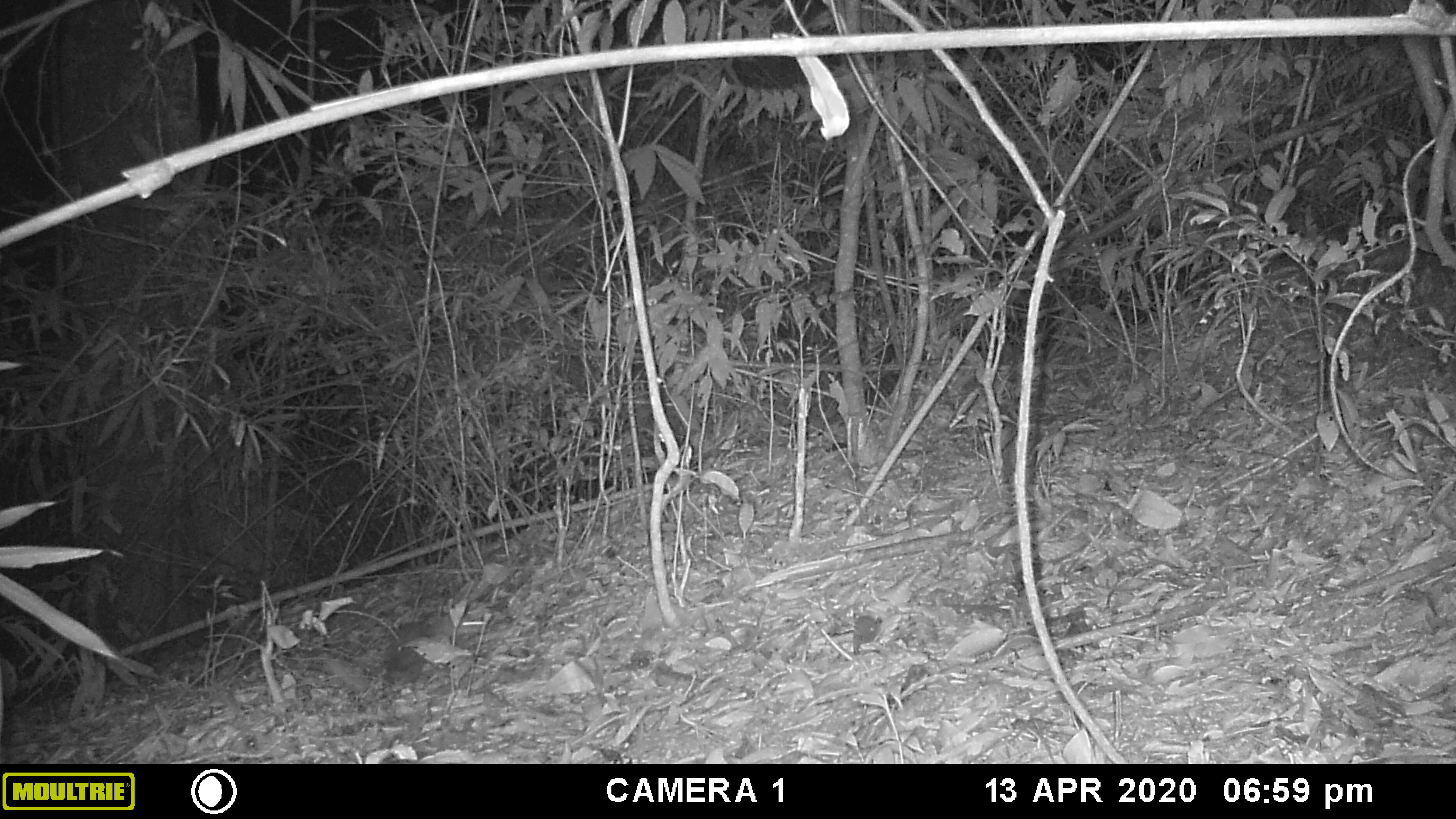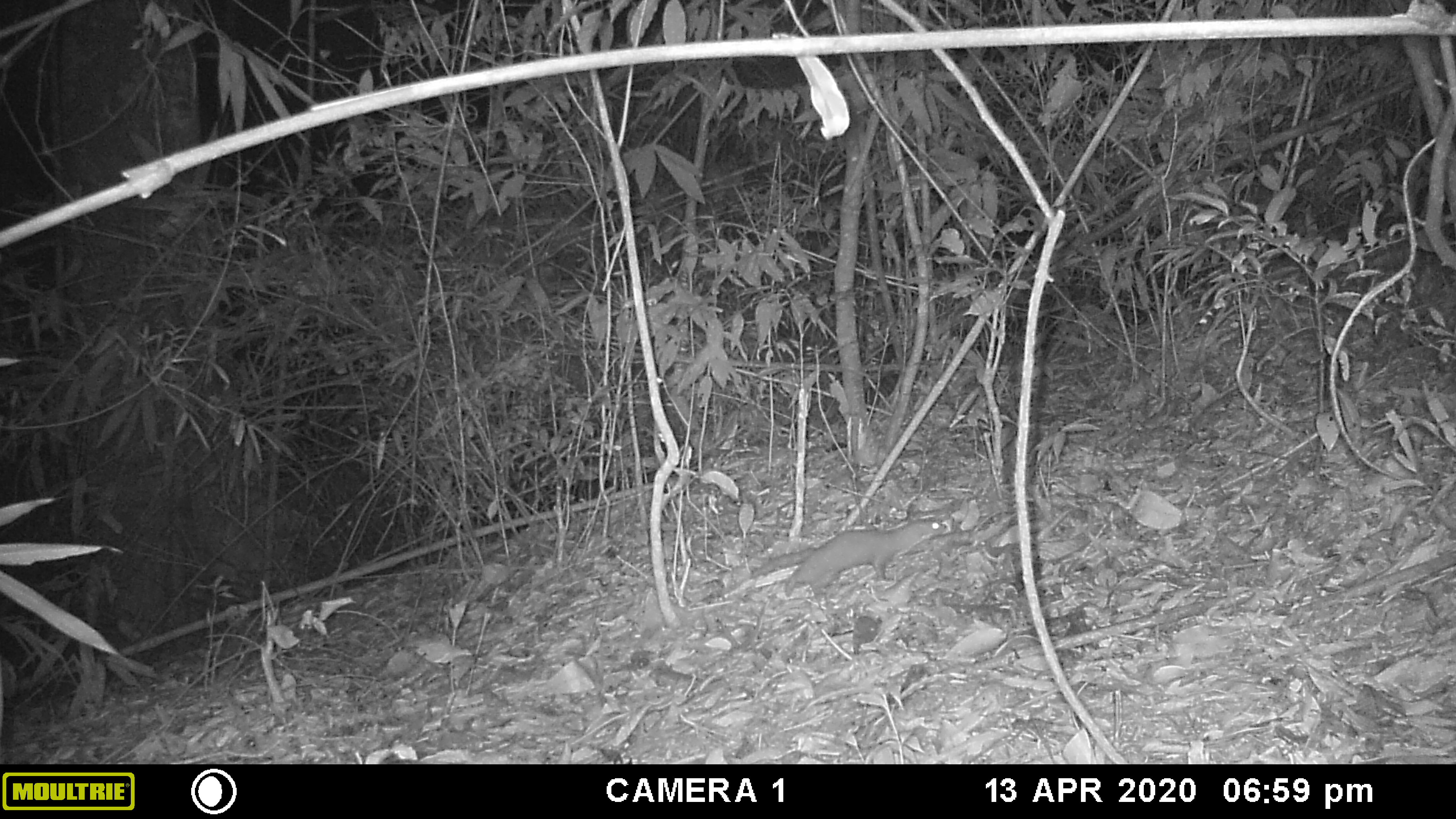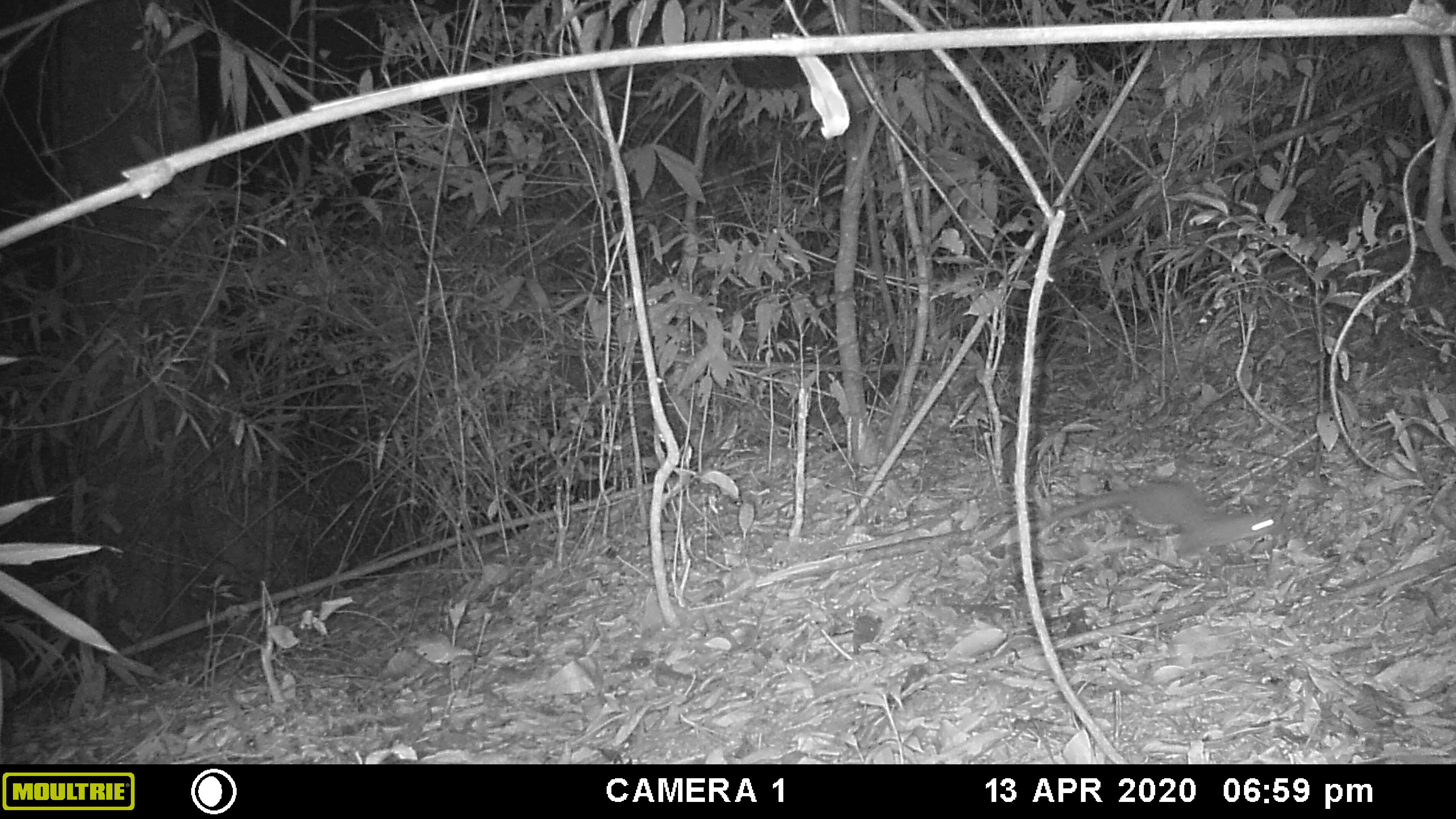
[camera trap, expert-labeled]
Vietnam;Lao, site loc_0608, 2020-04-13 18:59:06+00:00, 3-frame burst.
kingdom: Animalia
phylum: Chordata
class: Mammalia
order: Carnivora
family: Mustelidae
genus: Mustela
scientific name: Mustela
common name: weasel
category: unidentified weasel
Unidentified weasel (weasel) (Mustela). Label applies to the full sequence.